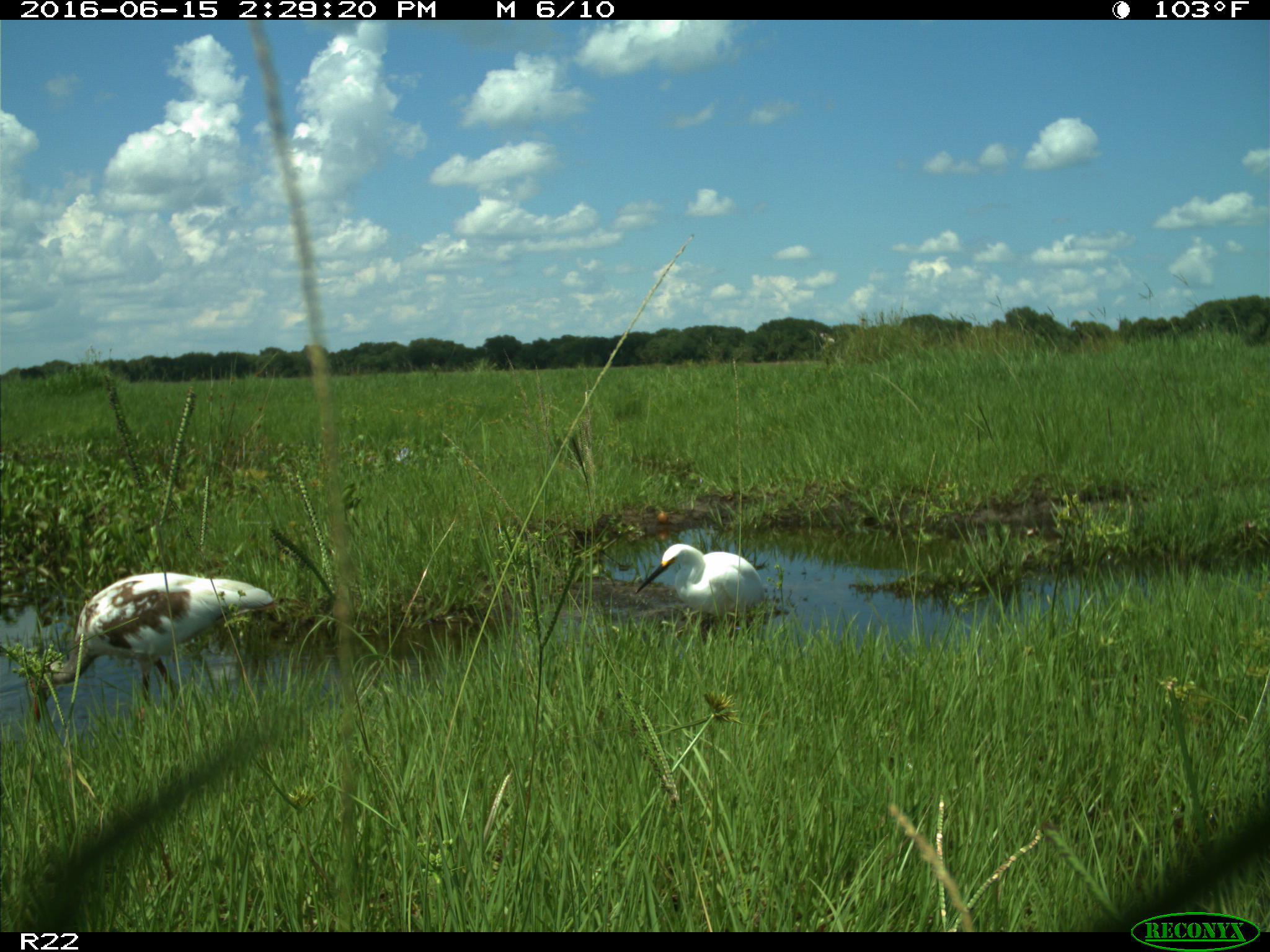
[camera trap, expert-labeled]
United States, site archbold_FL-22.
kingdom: Animalia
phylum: Chordata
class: Aves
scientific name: Aves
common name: birds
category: unidentified bird